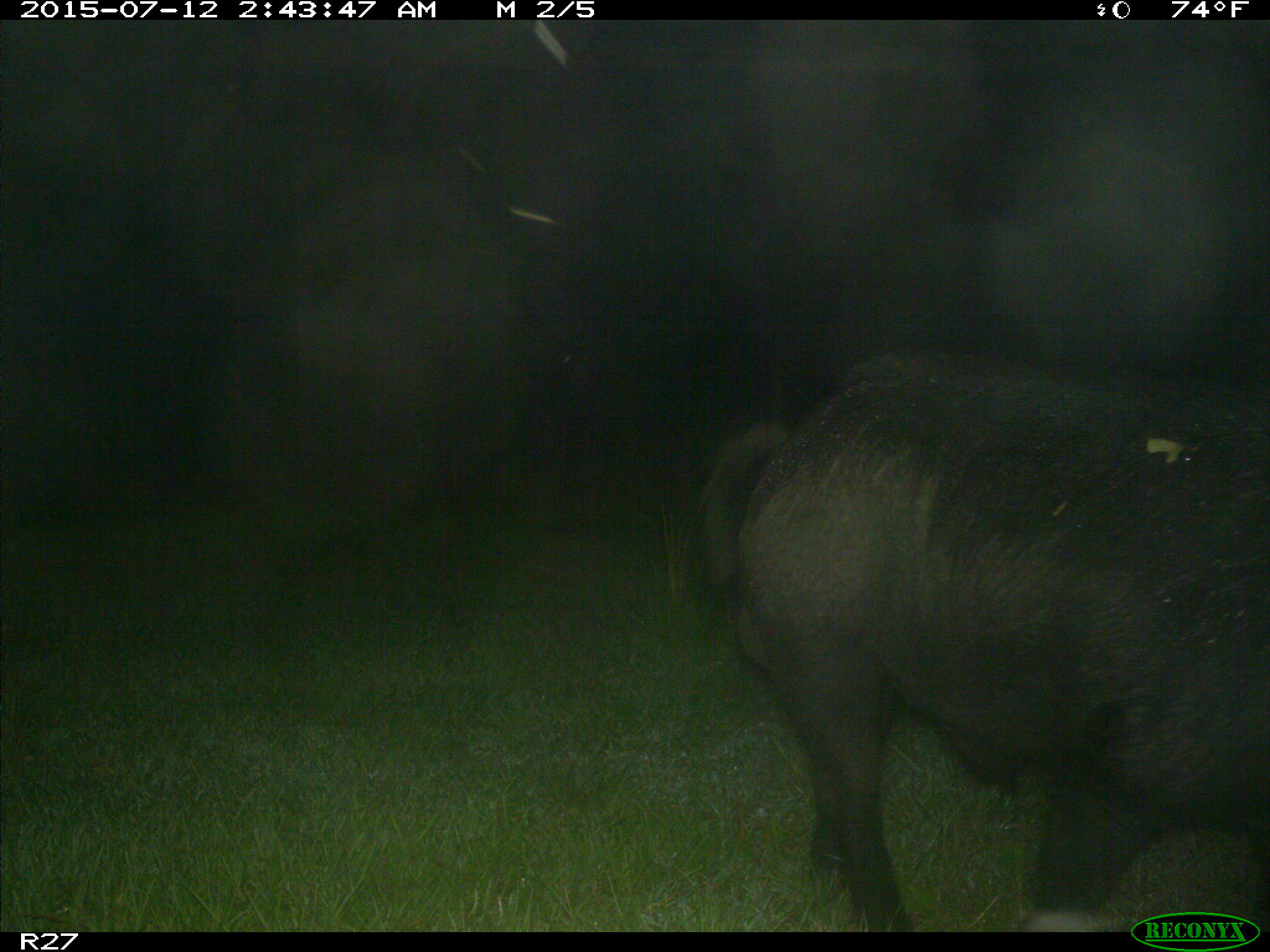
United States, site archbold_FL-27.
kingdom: Animalia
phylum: Chordata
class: Mammalia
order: Artiodactyla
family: Suidae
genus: Sus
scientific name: Sus scrofa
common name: wild boar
Sus scrofa (wild boar).